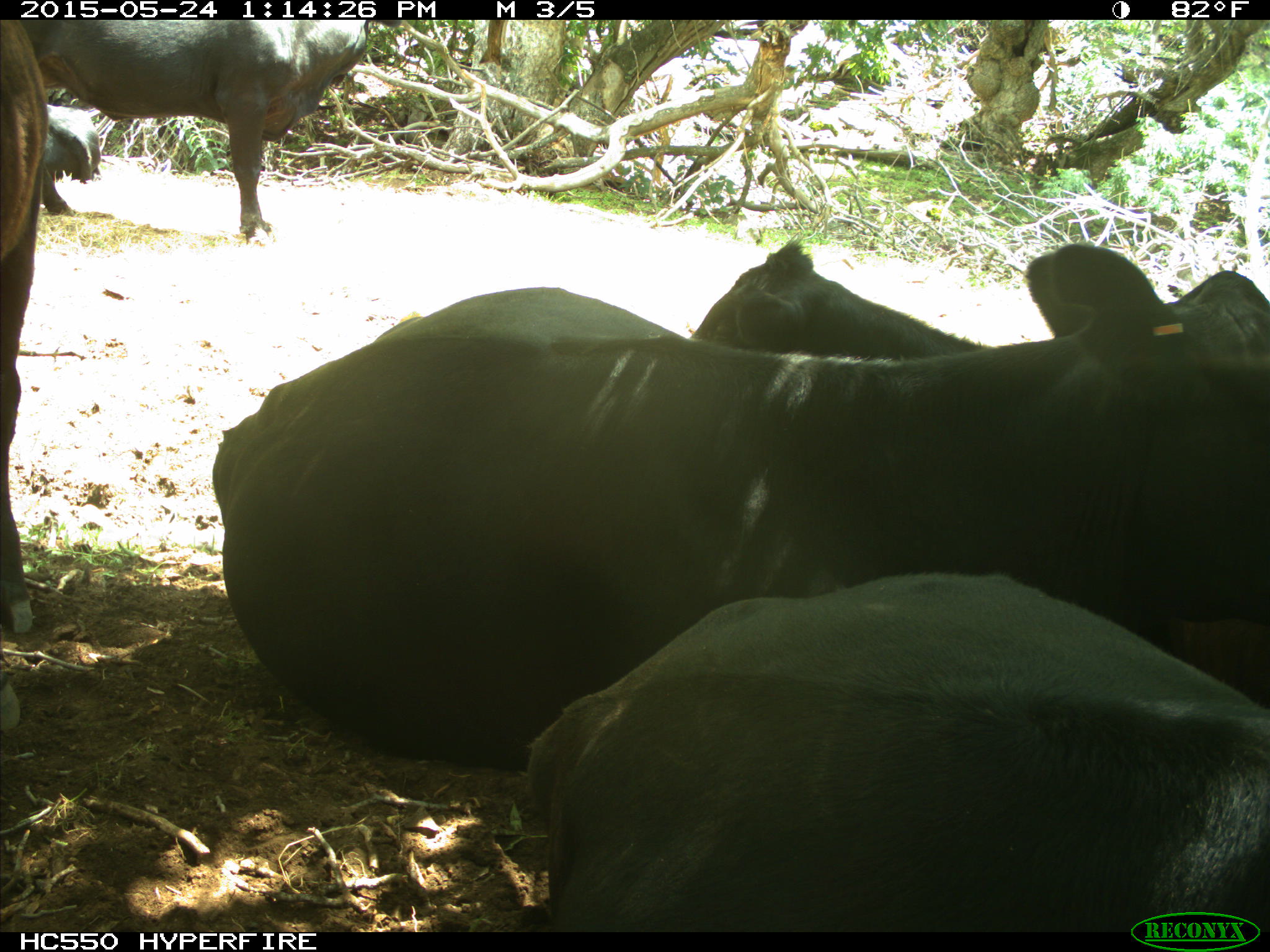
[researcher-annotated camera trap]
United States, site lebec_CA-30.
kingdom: Animalia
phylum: Chordata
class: Mammalia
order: Artiodactyla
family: Bovidae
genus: Bos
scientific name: Bos taurus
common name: domestic cow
Bos taurus (domestic cow).